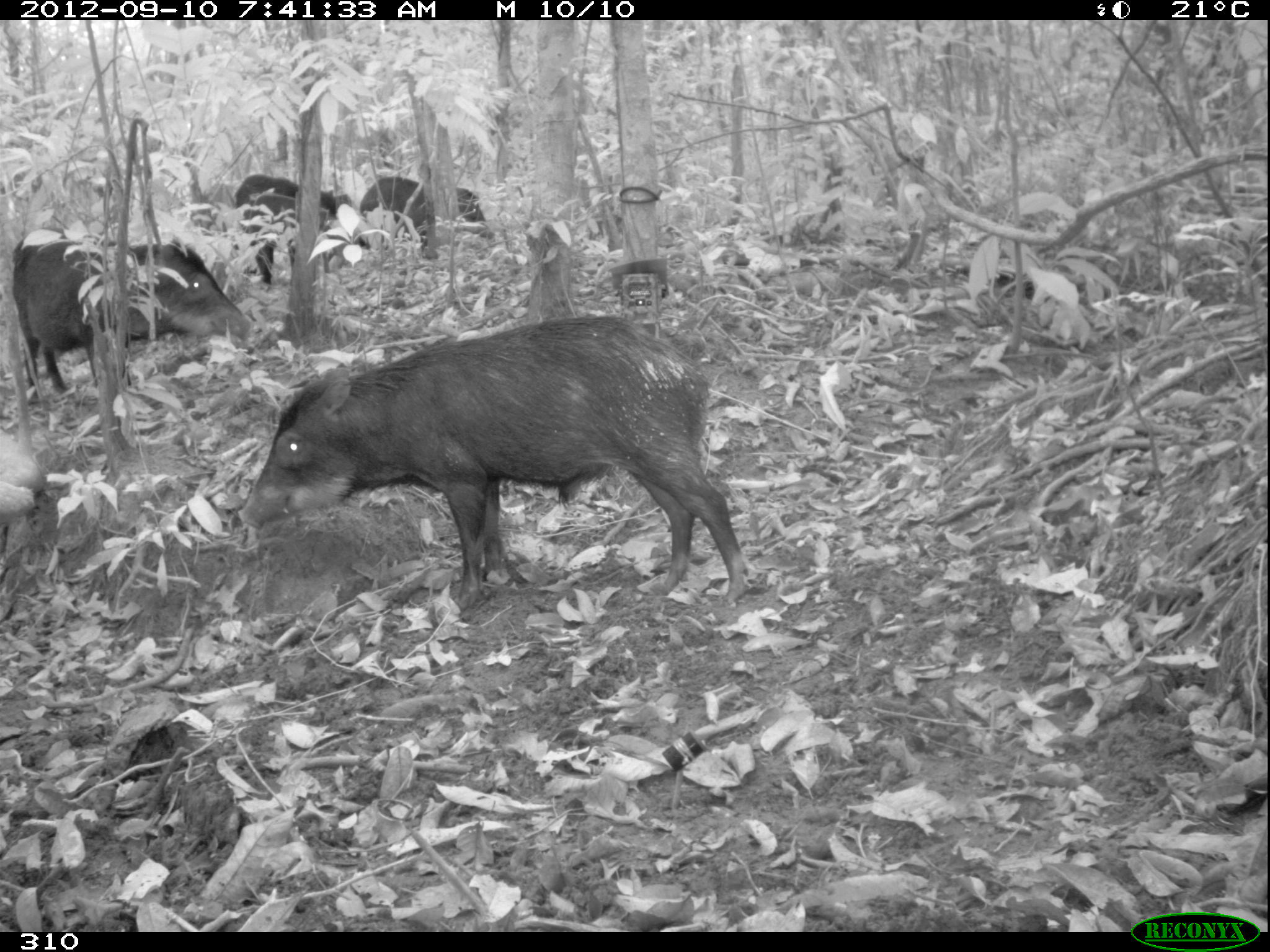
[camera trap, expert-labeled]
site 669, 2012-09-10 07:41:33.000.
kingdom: Animalia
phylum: Chordata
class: Mammalia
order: Artiodactyla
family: Tayassuidae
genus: Tayassu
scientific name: Tayassu pecari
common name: white-lipped peccary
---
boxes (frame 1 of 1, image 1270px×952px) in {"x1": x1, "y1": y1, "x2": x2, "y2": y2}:
tayassu pecari: {"x1": 237, "y1": 314, "x2": 747, "y2": 602}; {"x1": 6, "y1": 239, "x2": 254, "y2": 401}; {"x1": 234, "y1": 174, "x2": 370, "y2": 285}; {"x1": 360, "y1": 175, "x2": 493, "y2": 252}